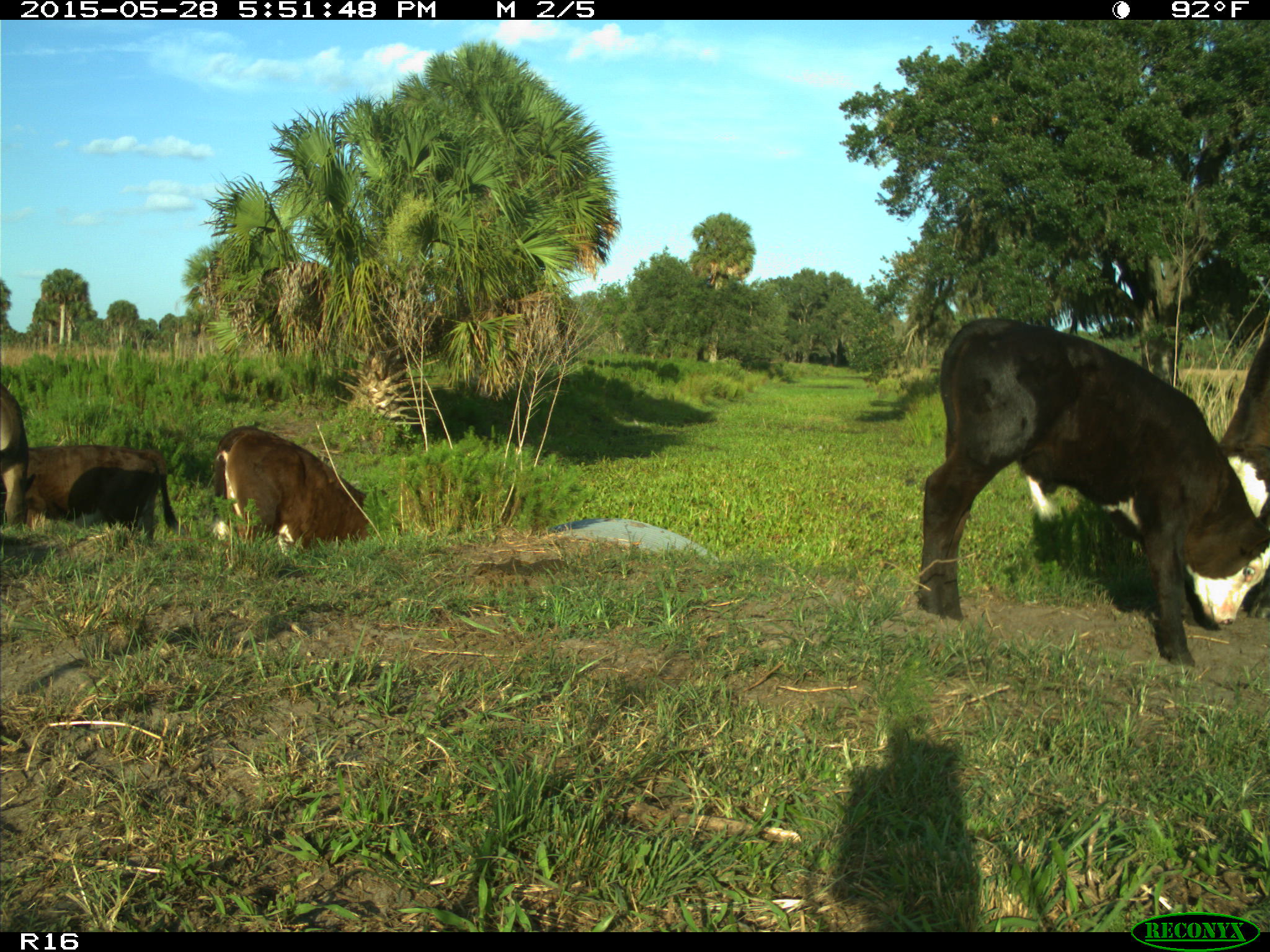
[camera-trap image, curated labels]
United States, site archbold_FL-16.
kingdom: Animalia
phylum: Chordata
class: Mammalia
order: Artiodactyla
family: Bovidae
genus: Bos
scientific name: Bos taurus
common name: domestic cow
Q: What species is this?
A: Bos taurus (domestic cow).